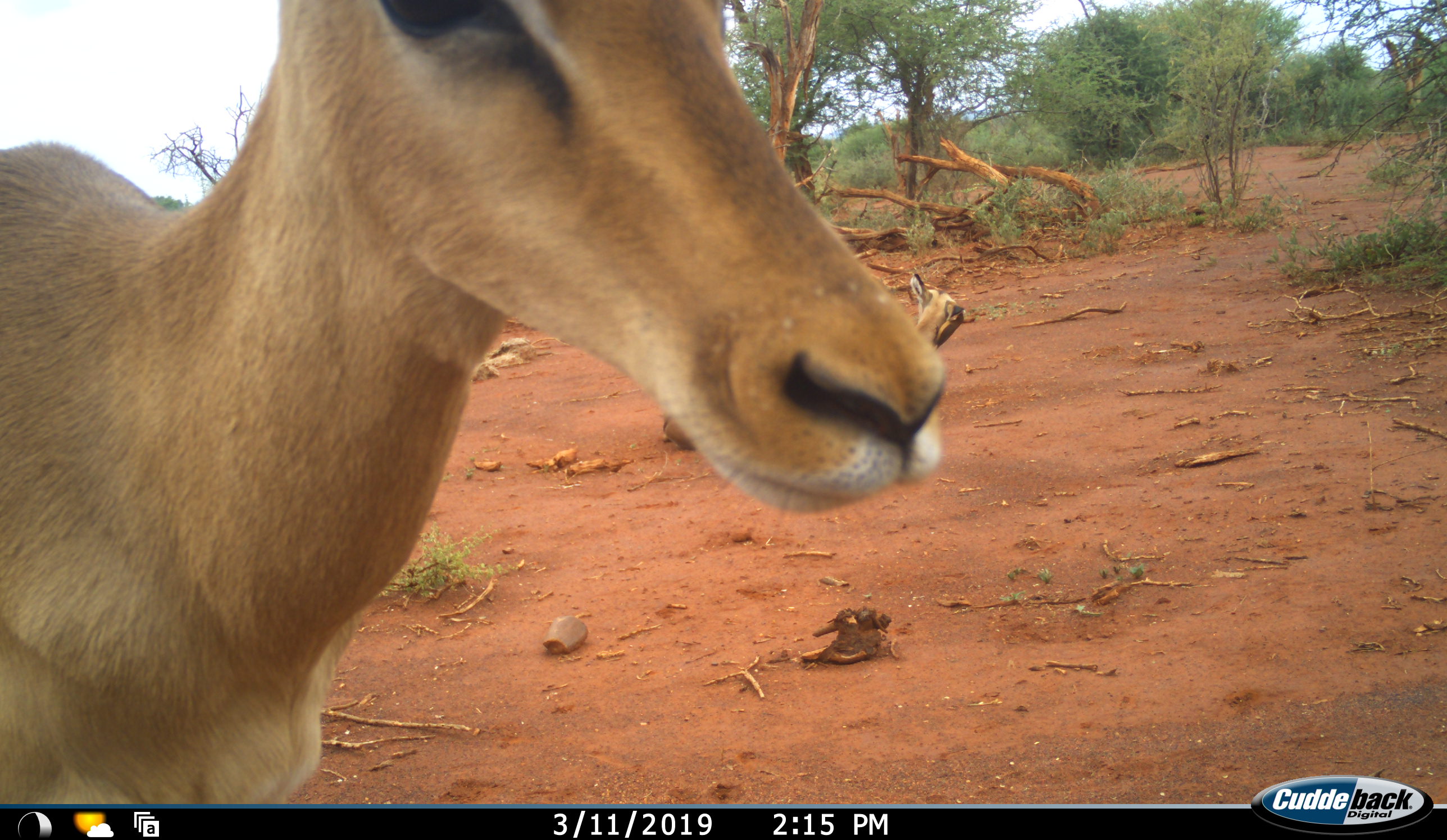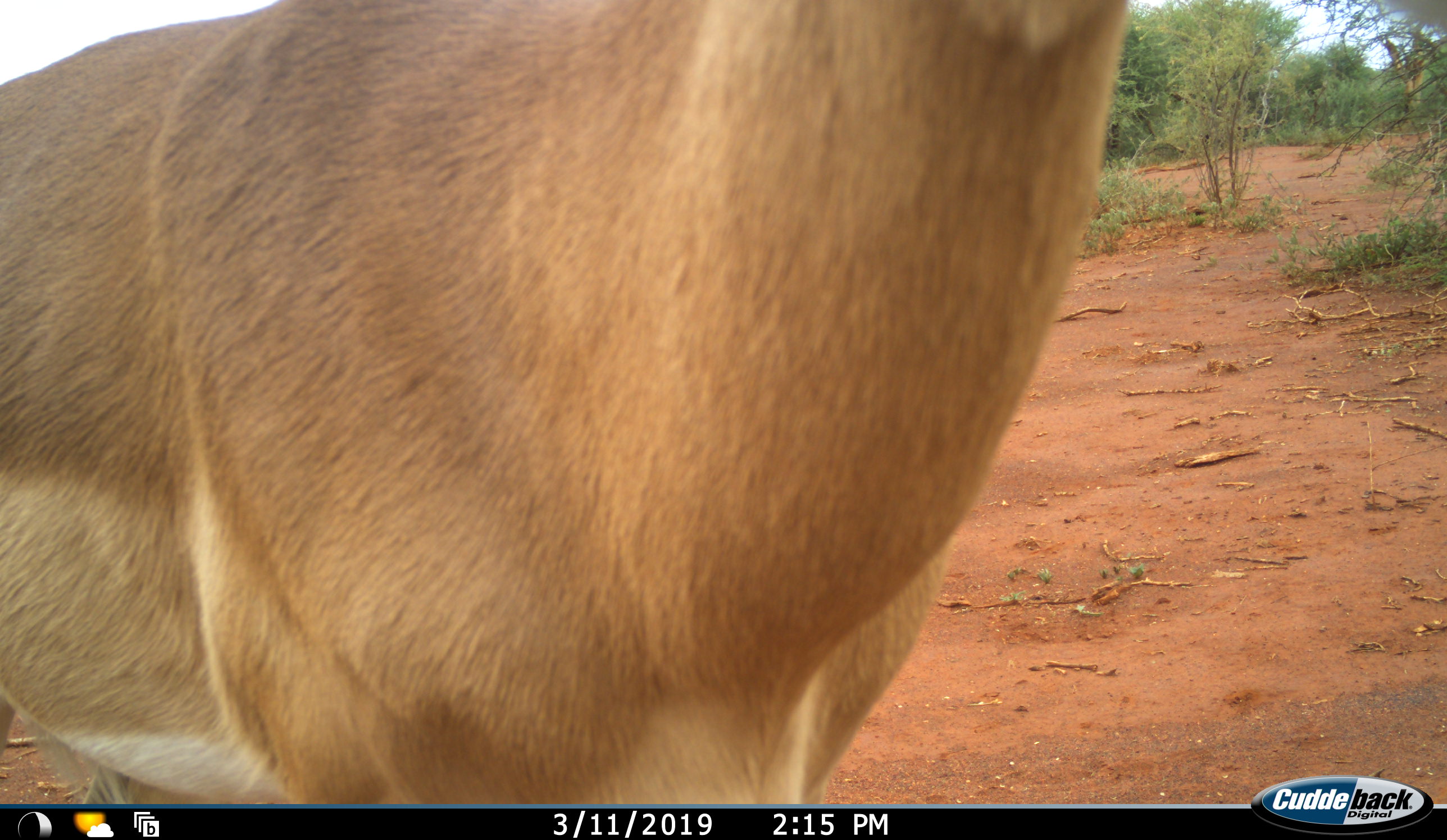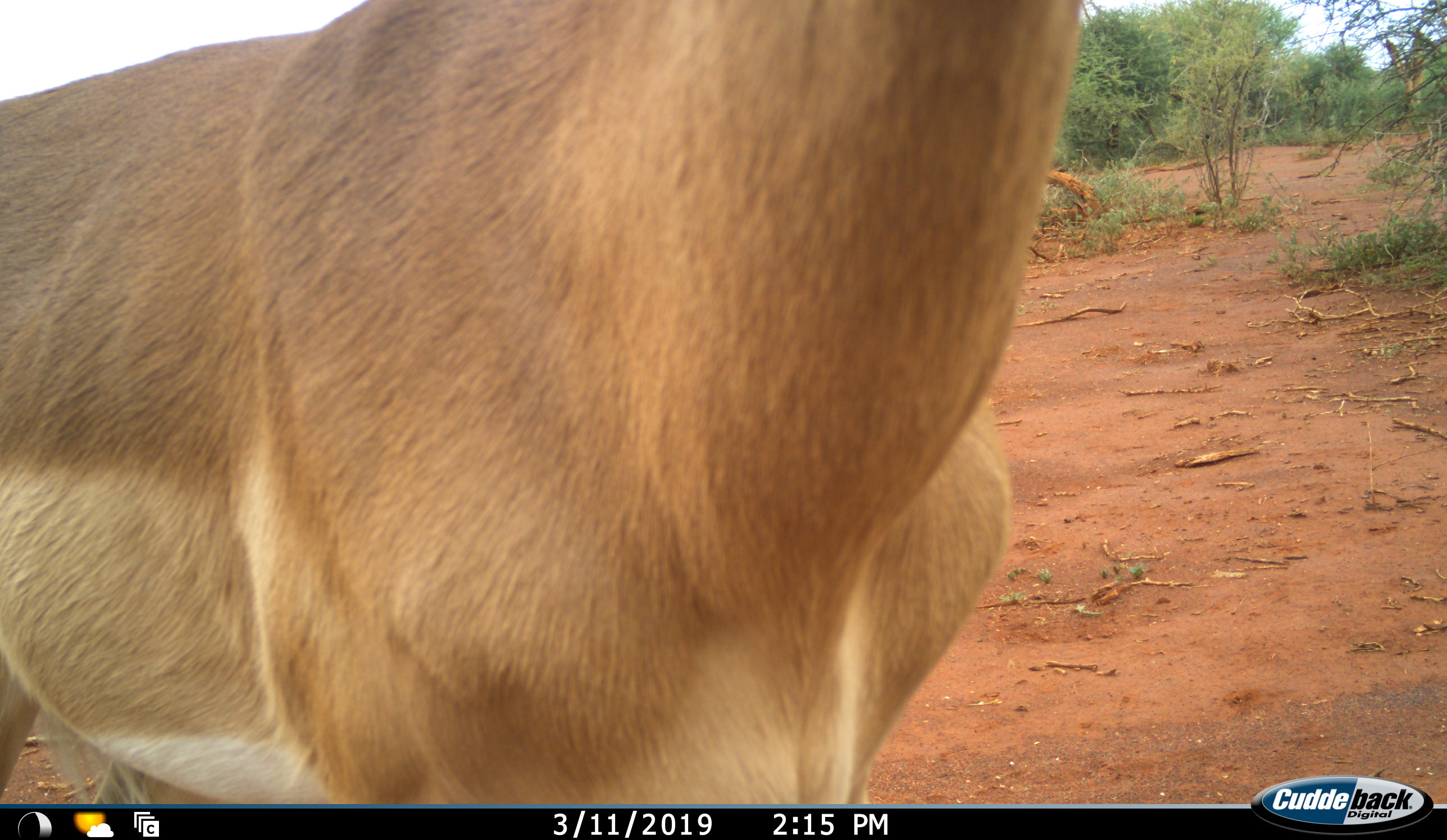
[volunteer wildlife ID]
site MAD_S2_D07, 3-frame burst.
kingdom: Animalia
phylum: Chordata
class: Mammalia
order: Artiodactyla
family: Bovidae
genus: Aepyceros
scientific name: Aepyceros melampus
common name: impala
Impala (Aepyceros melampus), count 2. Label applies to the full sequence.